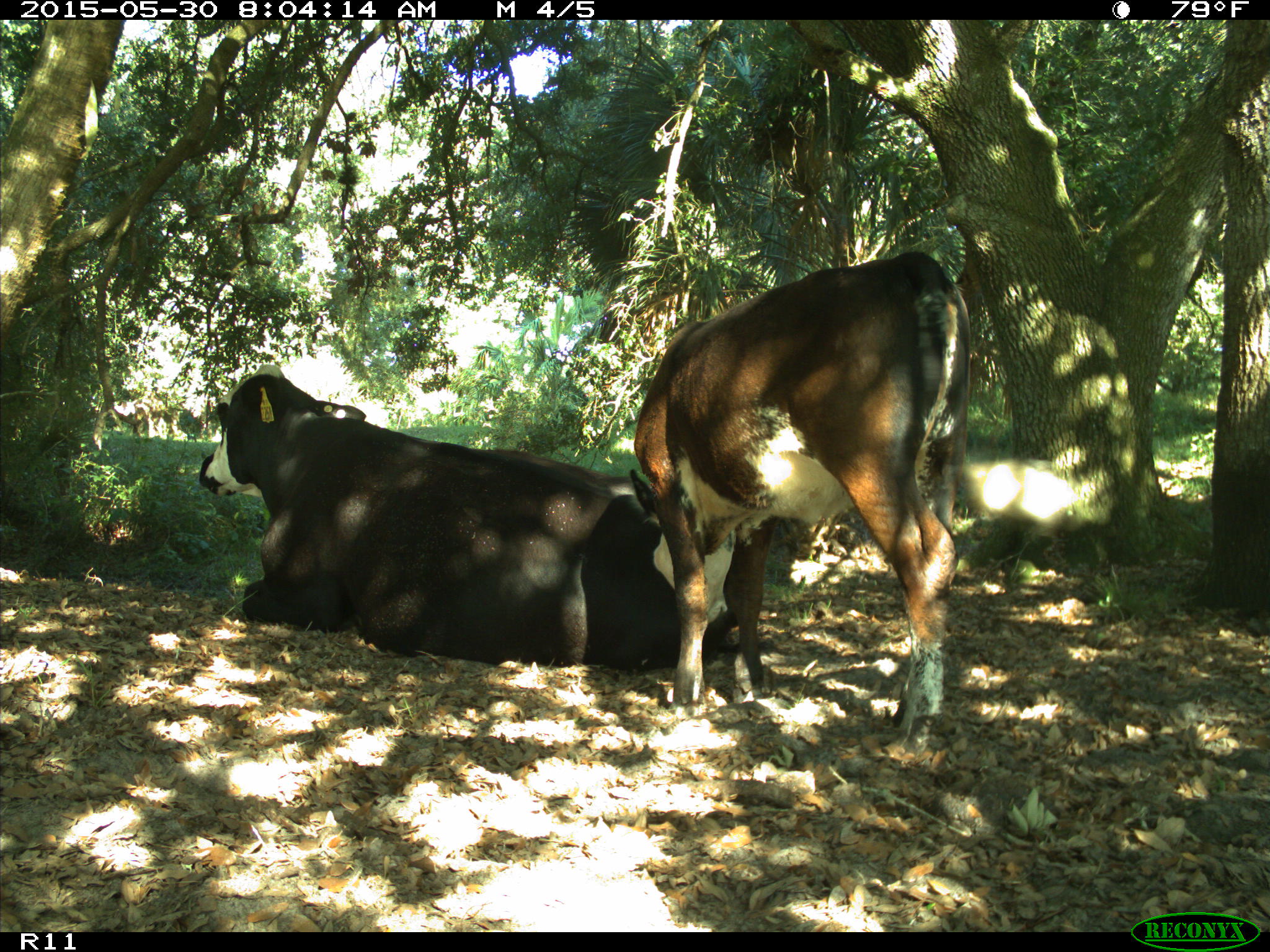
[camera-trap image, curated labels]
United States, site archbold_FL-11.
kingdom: Animalia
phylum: Chordata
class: Mammalia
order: Artiodactyla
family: Bovidae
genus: Bos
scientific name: Bos taurus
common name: domestic cow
Bos taurus (domestic cow).